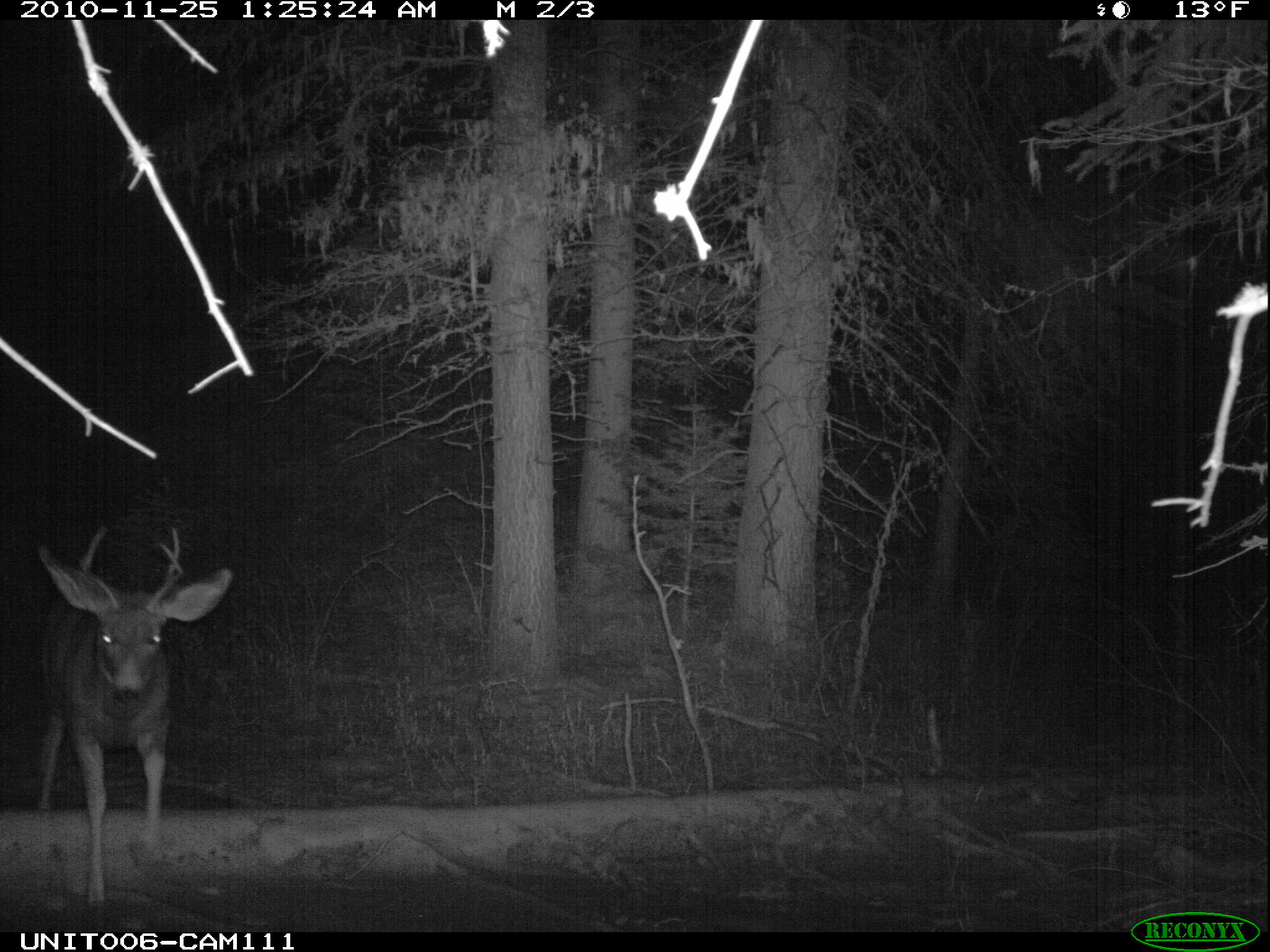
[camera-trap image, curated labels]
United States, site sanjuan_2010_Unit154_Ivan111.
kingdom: Animalia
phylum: Chordata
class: Mammalia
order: Artiodactyla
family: Cervidae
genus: Odocoileus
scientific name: Odocoileus hemionus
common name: mule deer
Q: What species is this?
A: Odocoileus hemionus (mule deer).